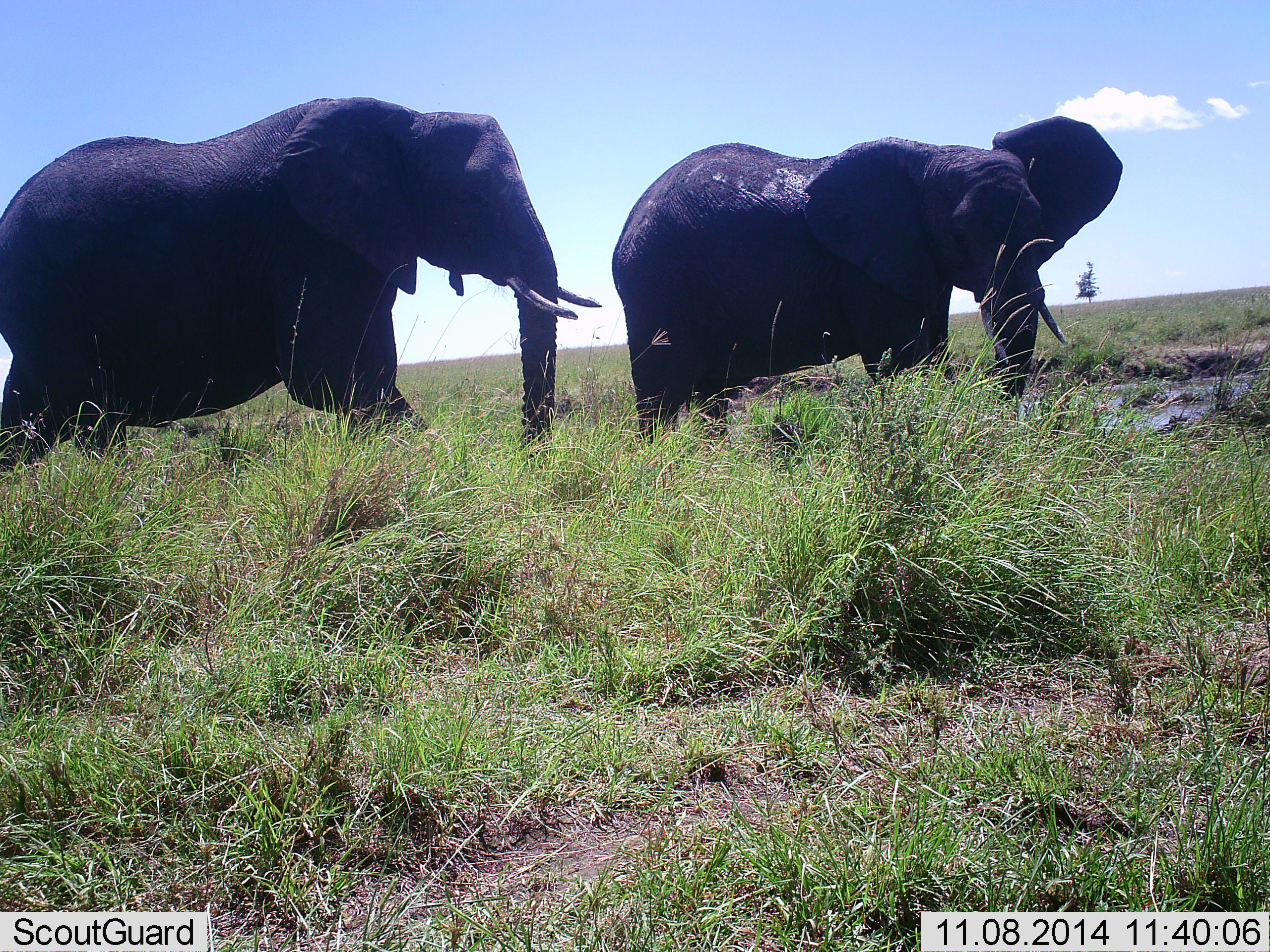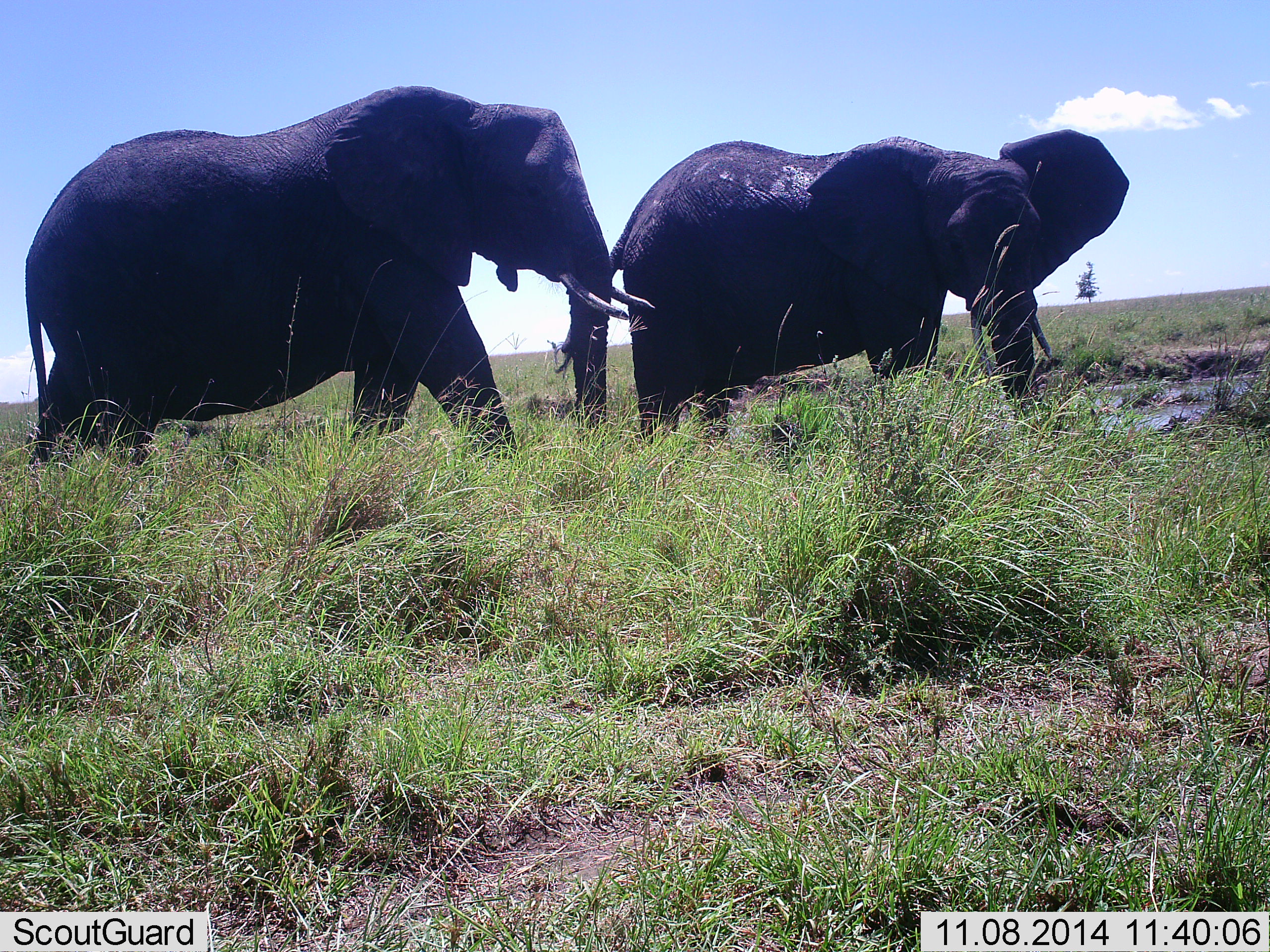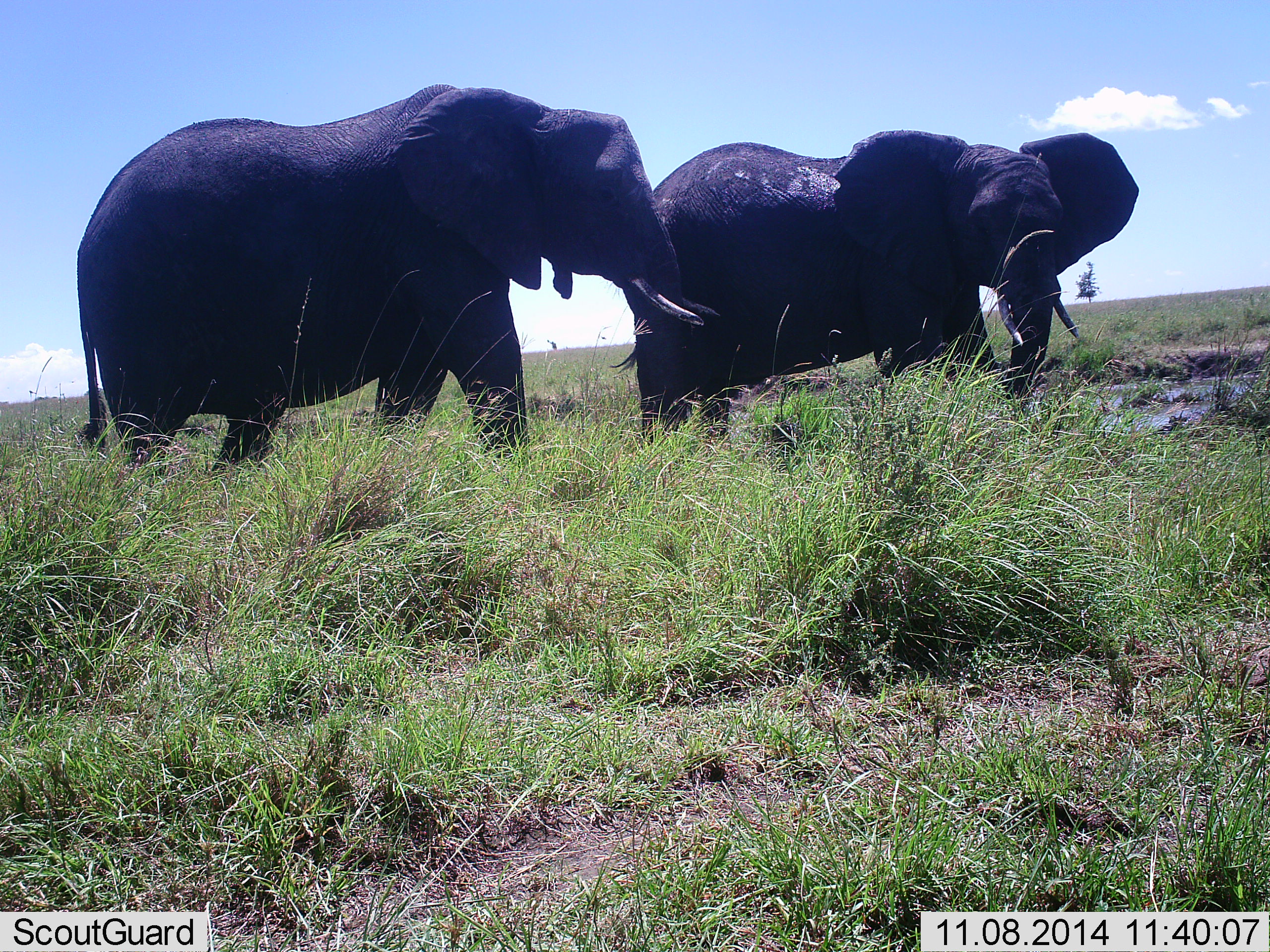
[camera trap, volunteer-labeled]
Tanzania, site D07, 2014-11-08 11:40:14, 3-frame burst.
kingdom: Animalia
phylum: Chordata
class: Mammalia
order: Proboscidea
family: Elephantidae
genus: Loxodonta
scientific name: Loxodonta africana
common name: african bush elephant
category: elephant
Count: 2.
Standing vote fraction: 40%.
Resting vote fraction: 0%.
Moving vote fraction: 80%.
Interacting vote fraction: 20%.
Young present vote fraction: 0%.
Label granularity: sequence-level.